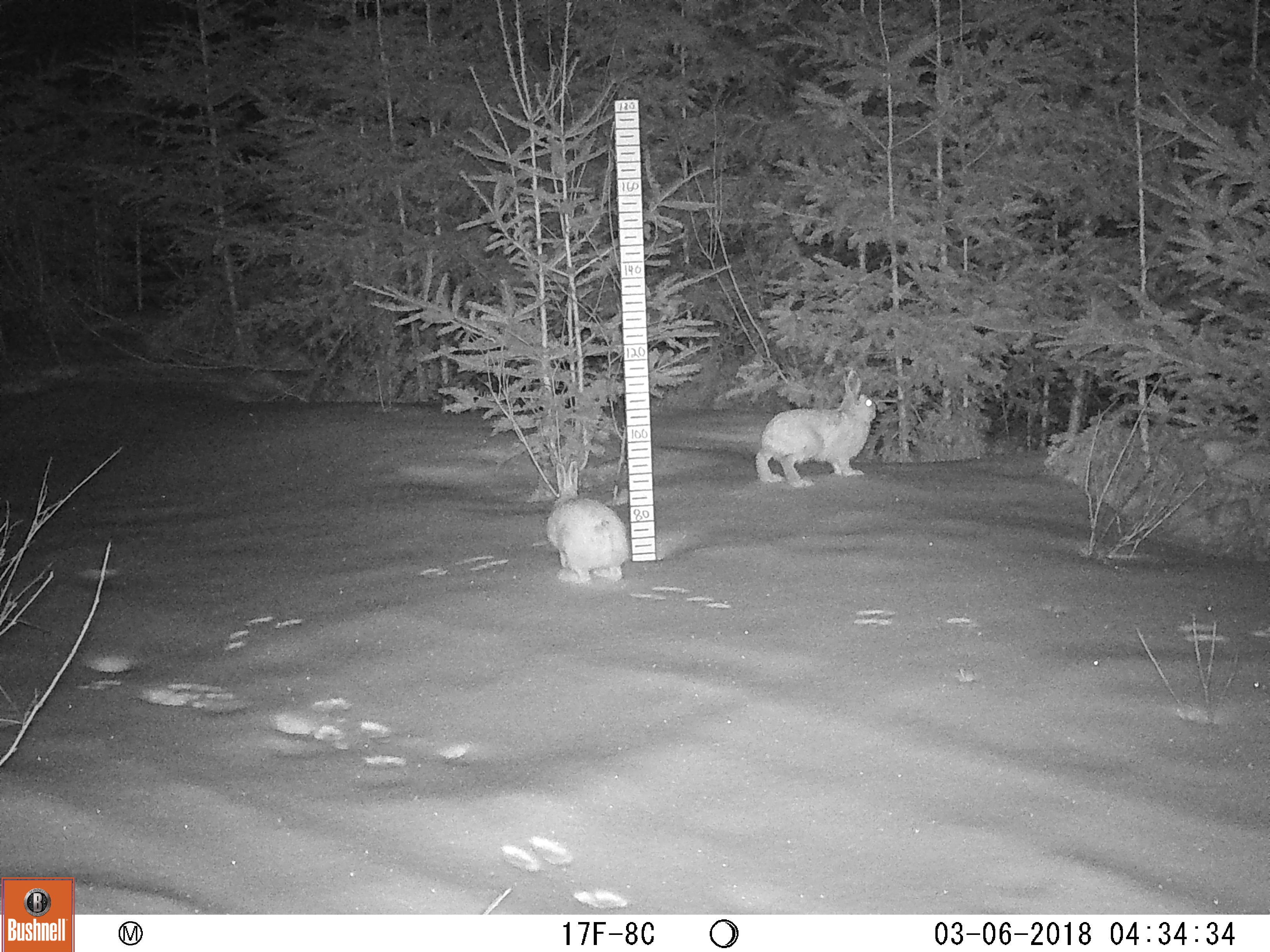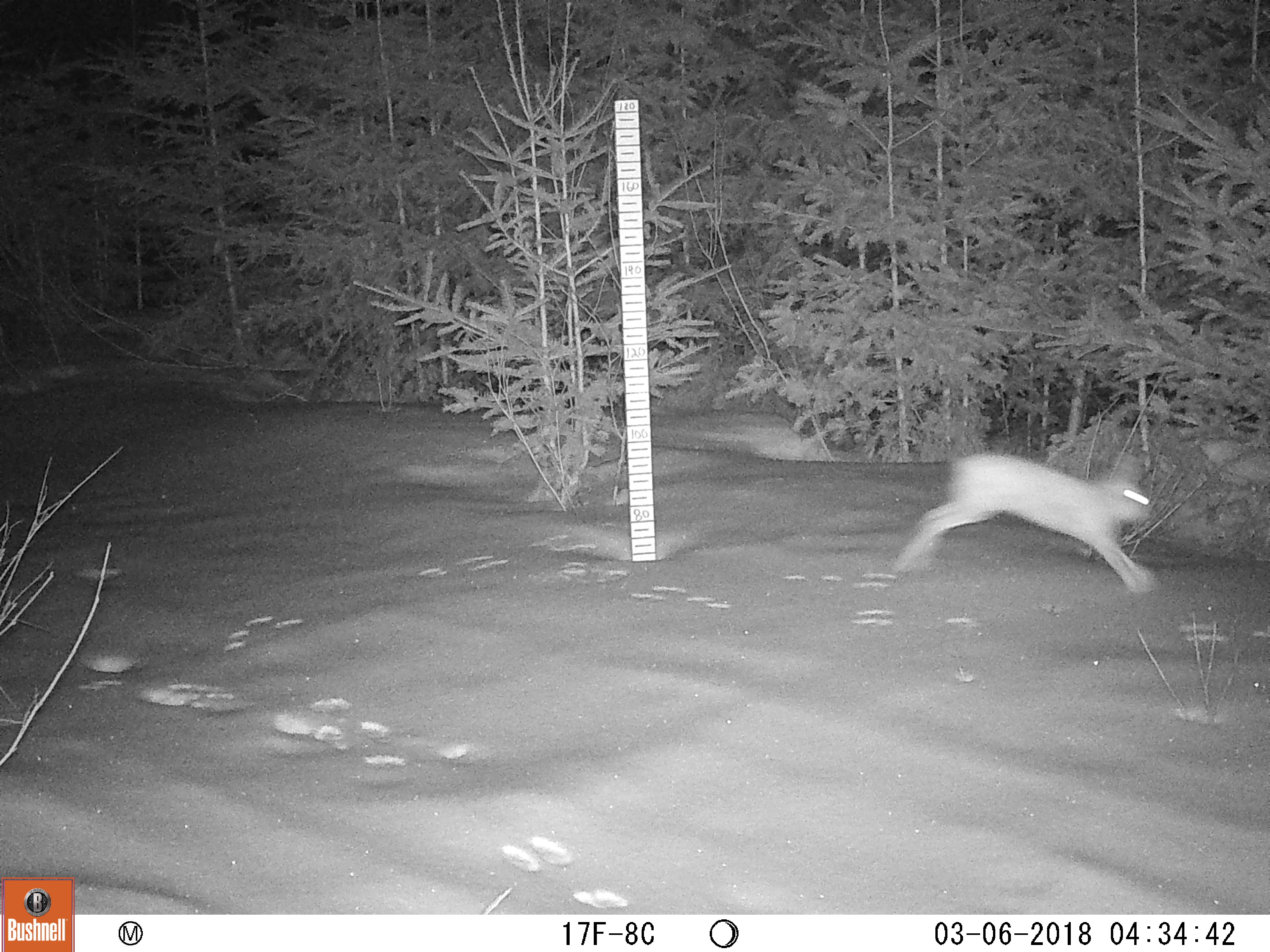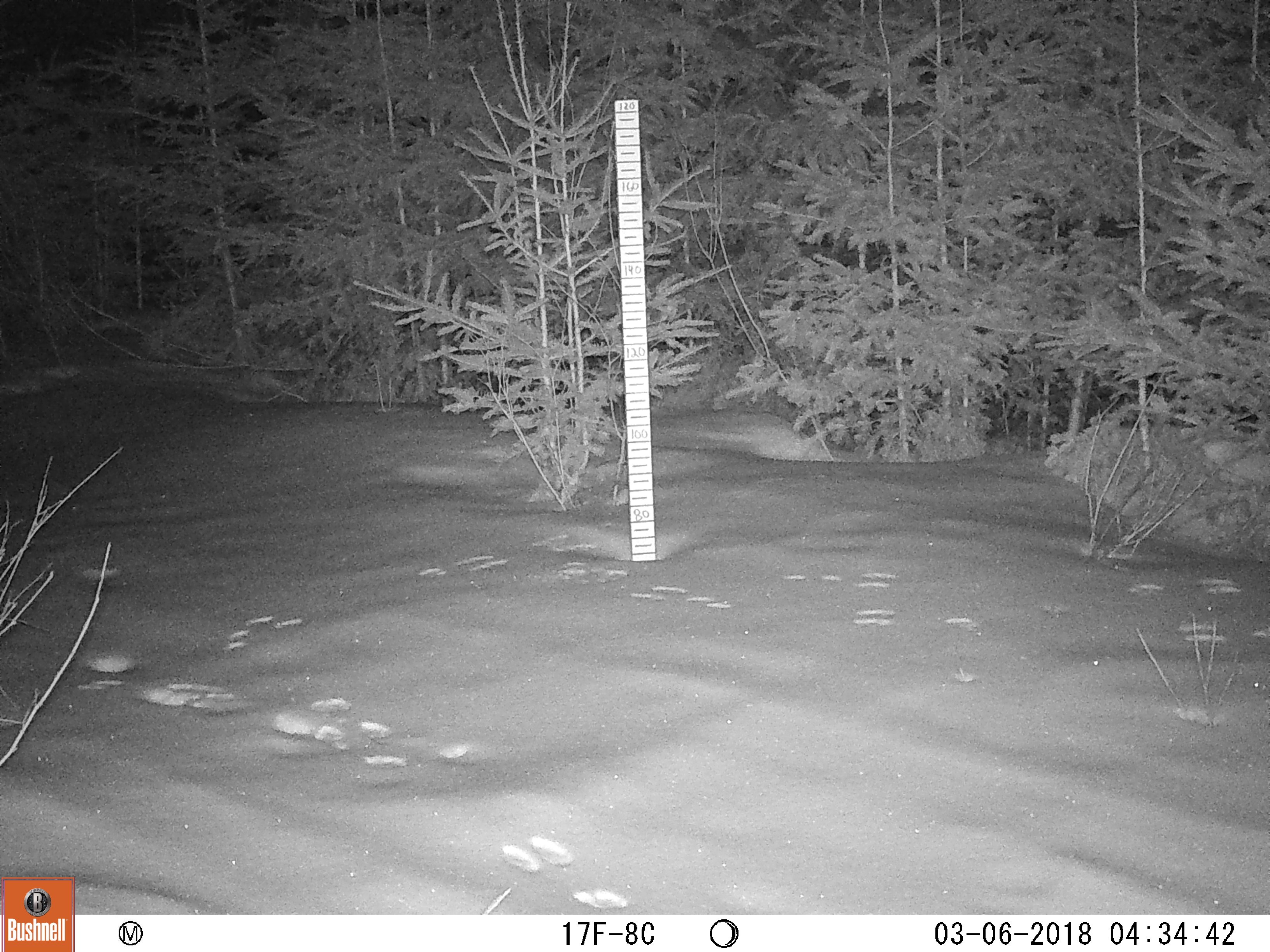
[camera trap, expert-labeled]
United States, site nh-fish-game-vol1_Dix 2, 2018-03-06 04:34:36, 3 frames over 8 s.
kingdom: Animalia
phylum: Chordata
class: Mammalia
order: Lagomorpha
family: Leporidae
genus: Lepus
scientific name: Lepus americanus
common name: snowshoe hare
Snowshoe hare (Lepus americanus).